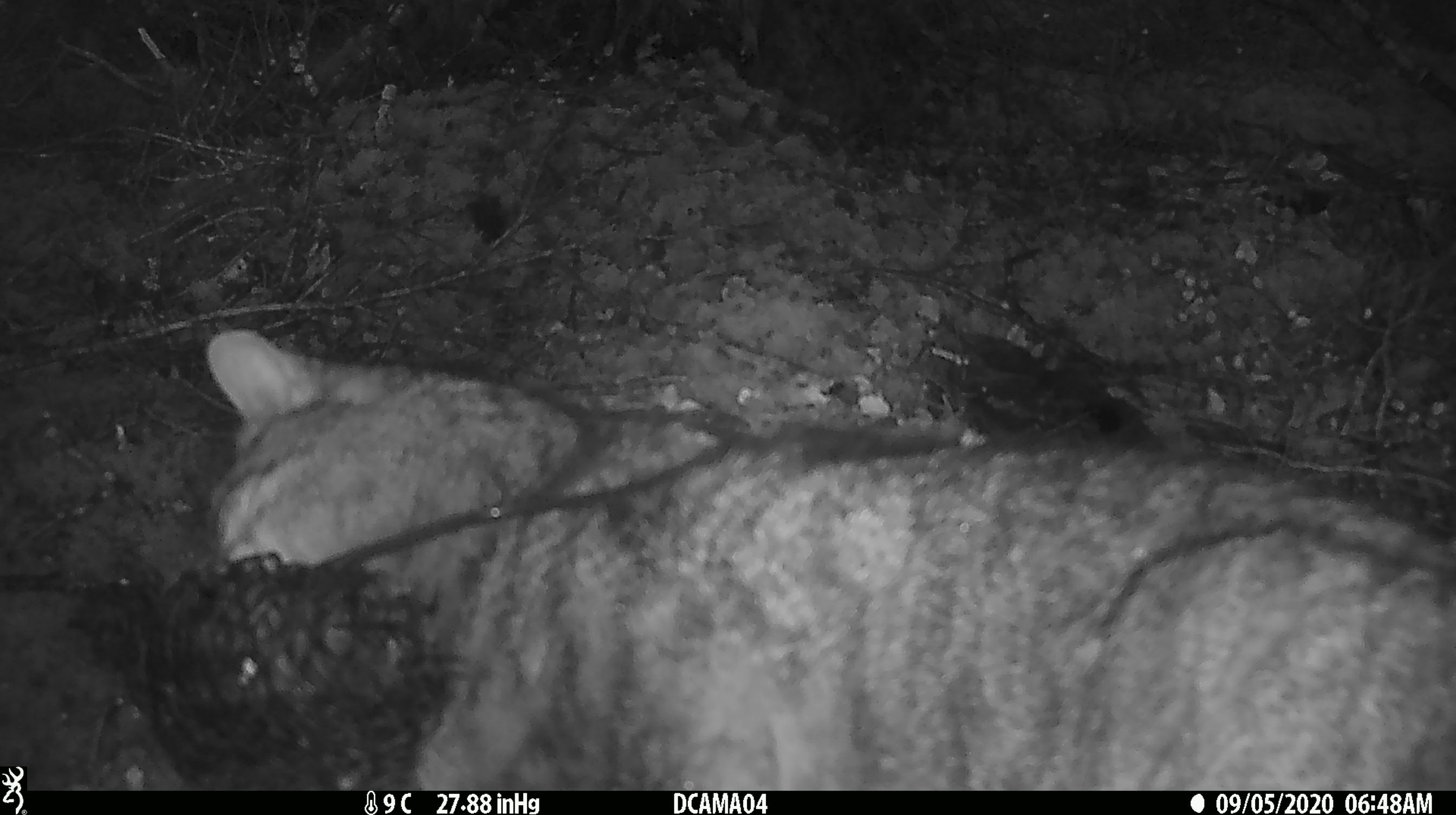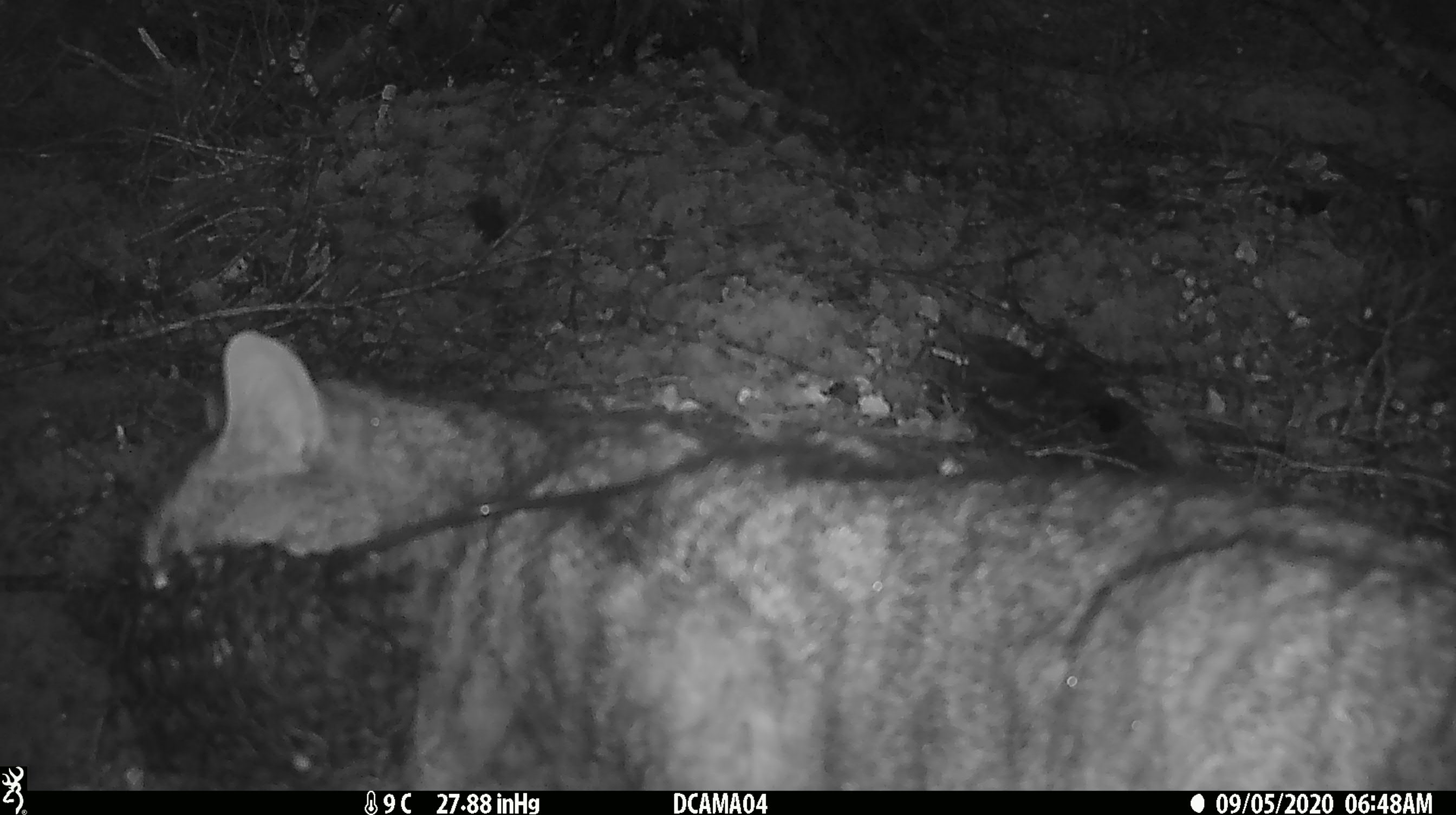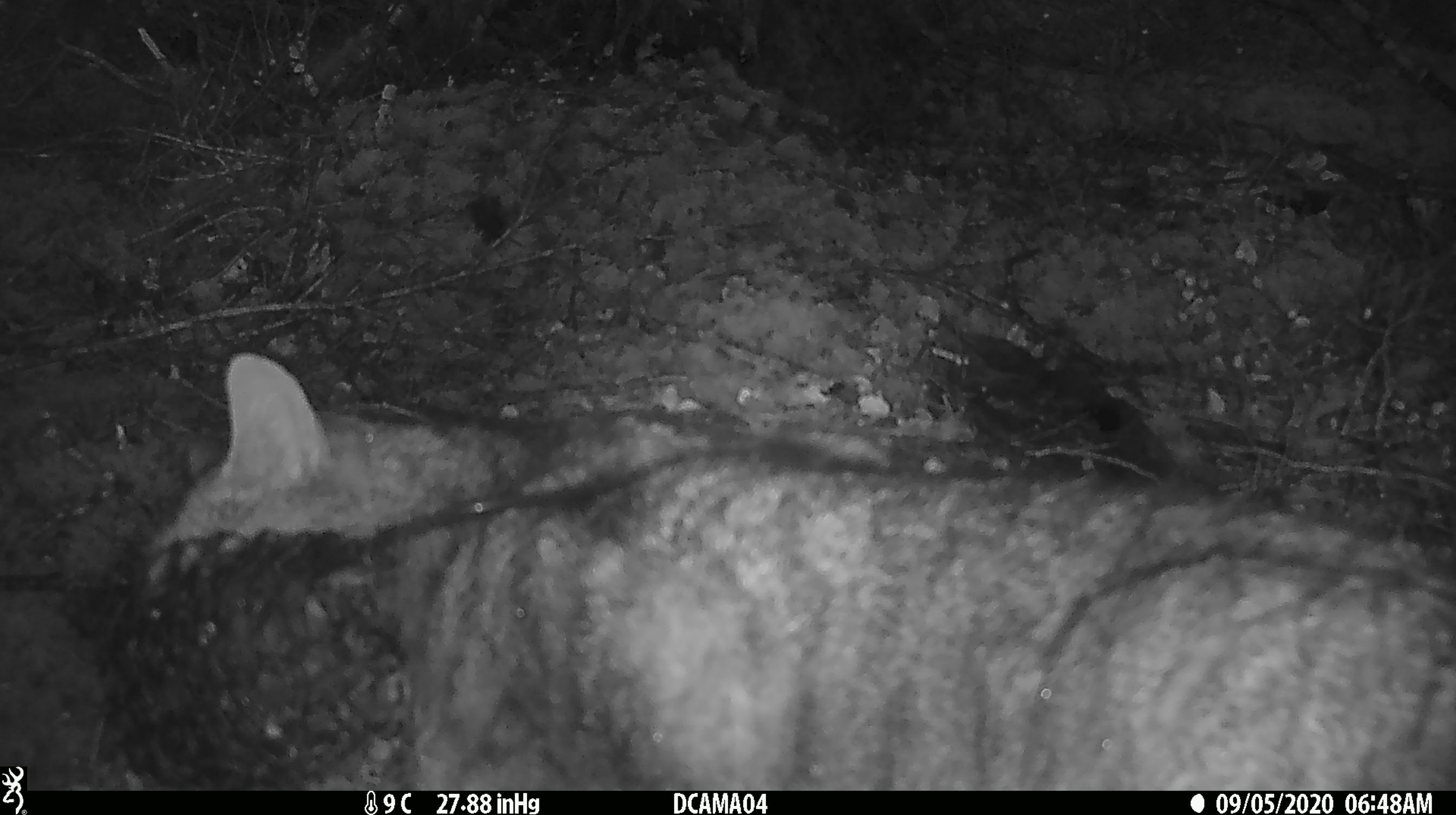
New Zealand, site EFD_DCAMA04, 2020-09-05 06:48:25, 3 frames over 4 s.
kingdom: Animalia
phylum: Chordata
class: Mammalia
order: Carnivora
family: Felidae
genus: Felis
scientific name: Felis catus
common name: domestic cat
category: cat